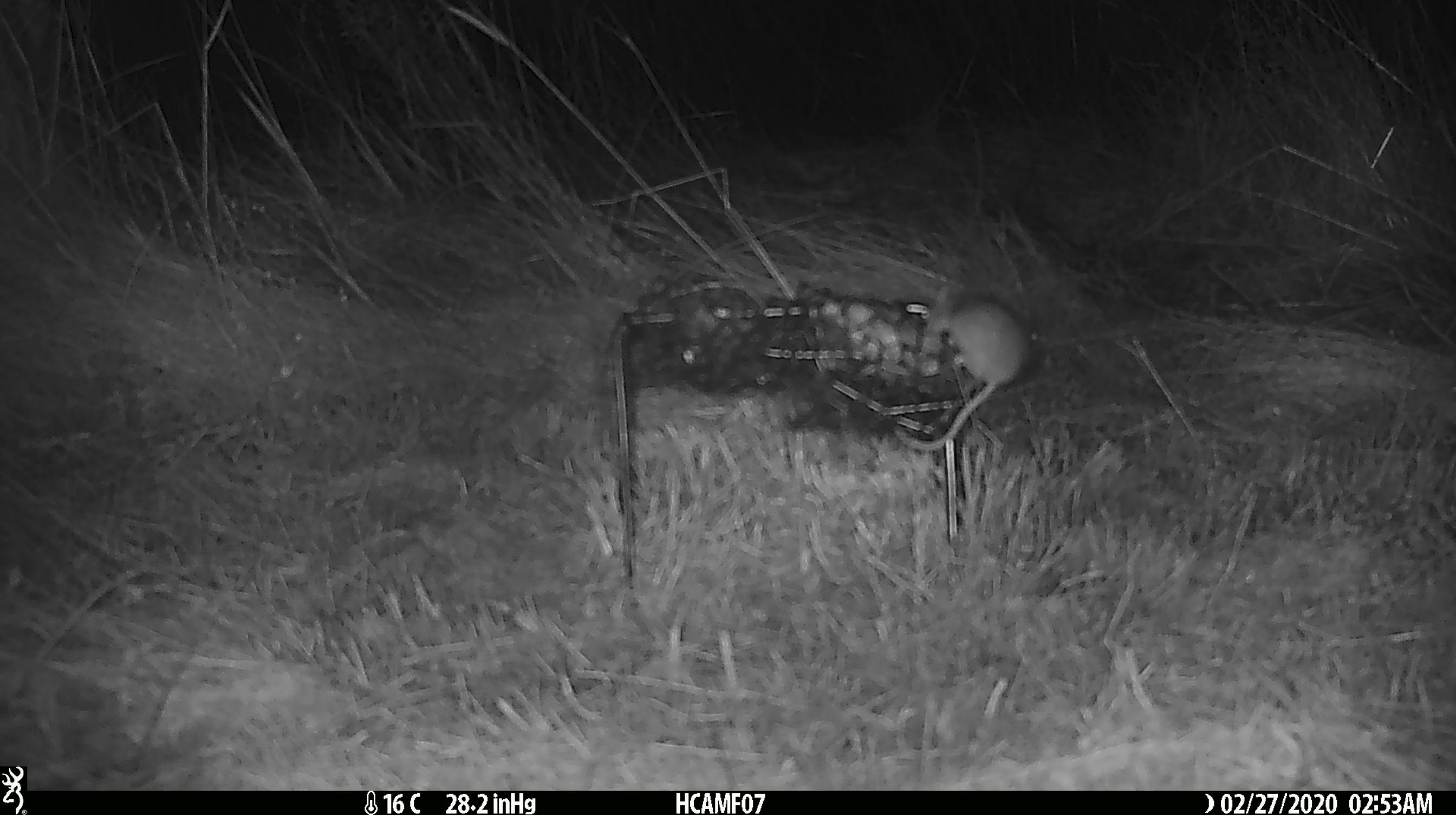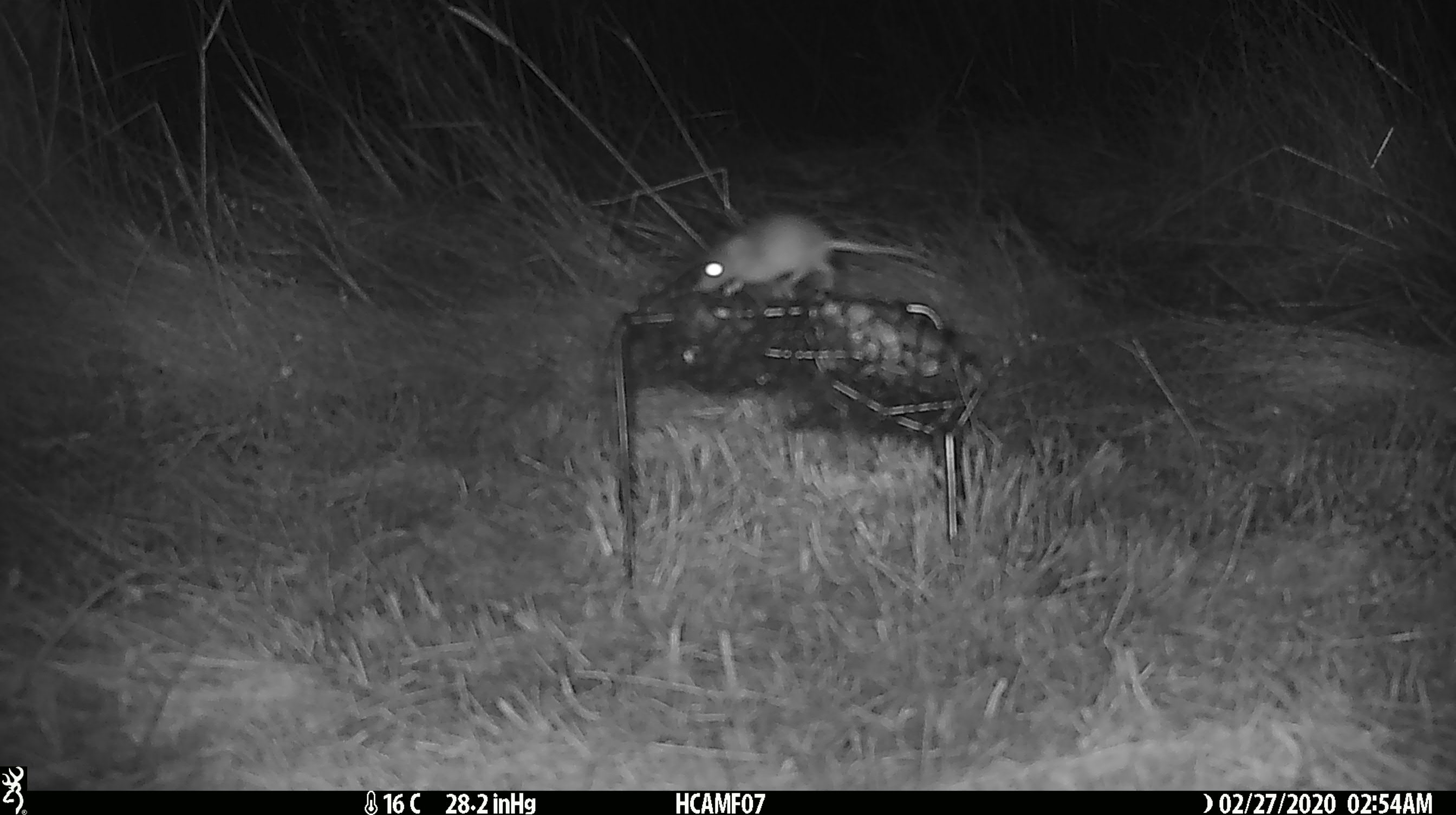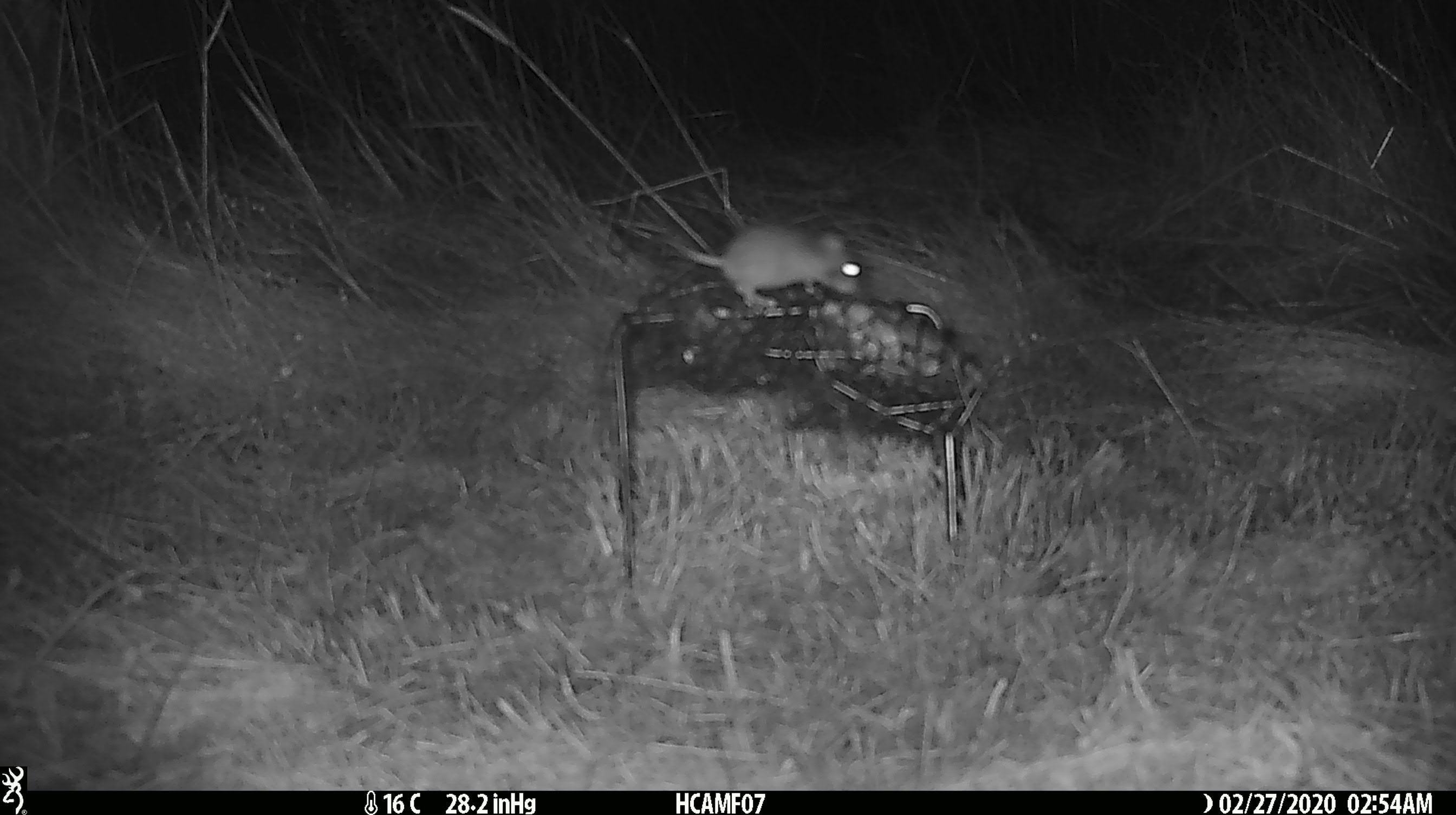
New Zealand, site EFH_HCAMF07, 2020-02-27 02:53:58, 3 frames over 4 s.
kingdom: Animalia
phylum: Chordata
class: Mammalia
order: Rodentia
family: Muridae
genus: Mus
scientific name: Mus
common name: mouse